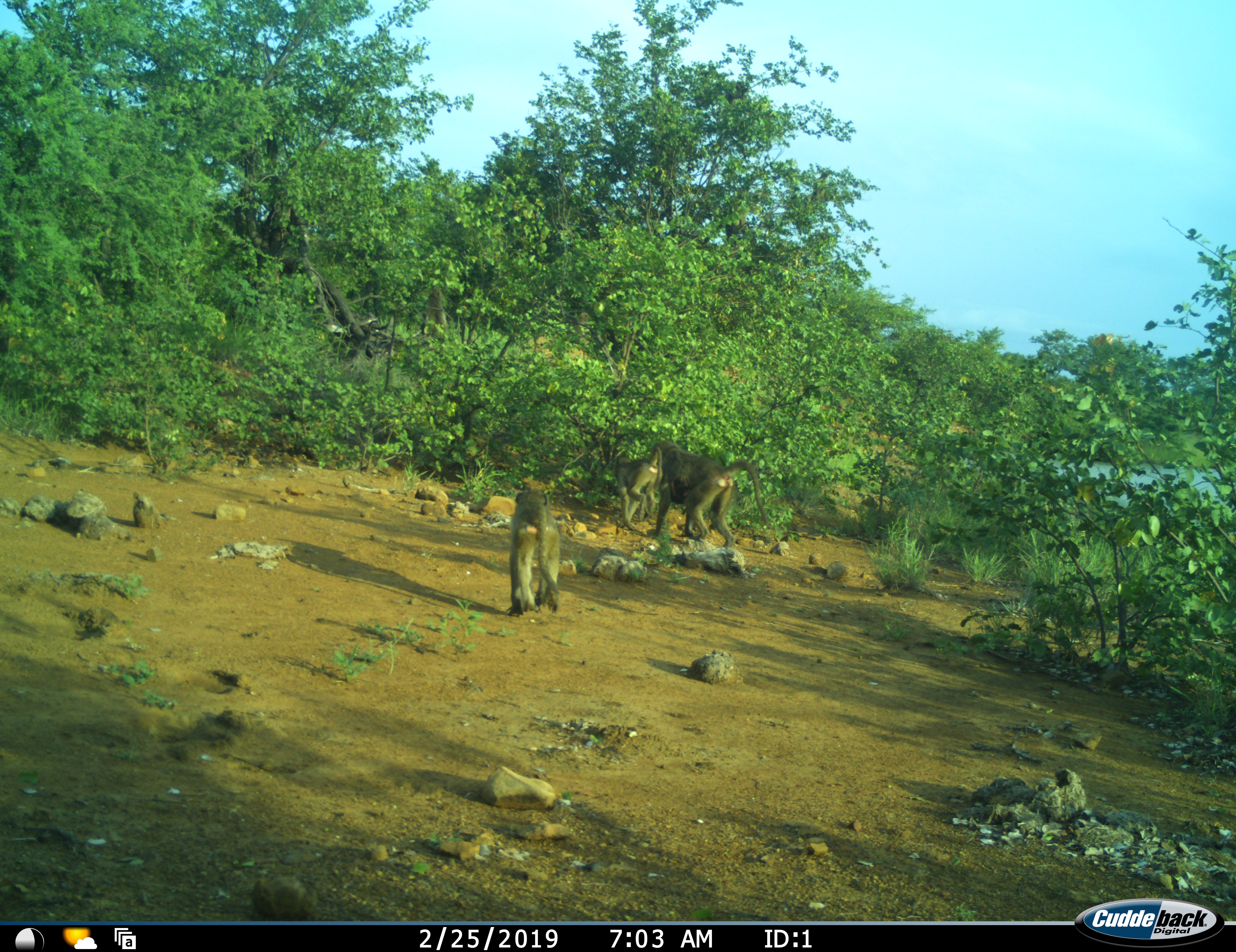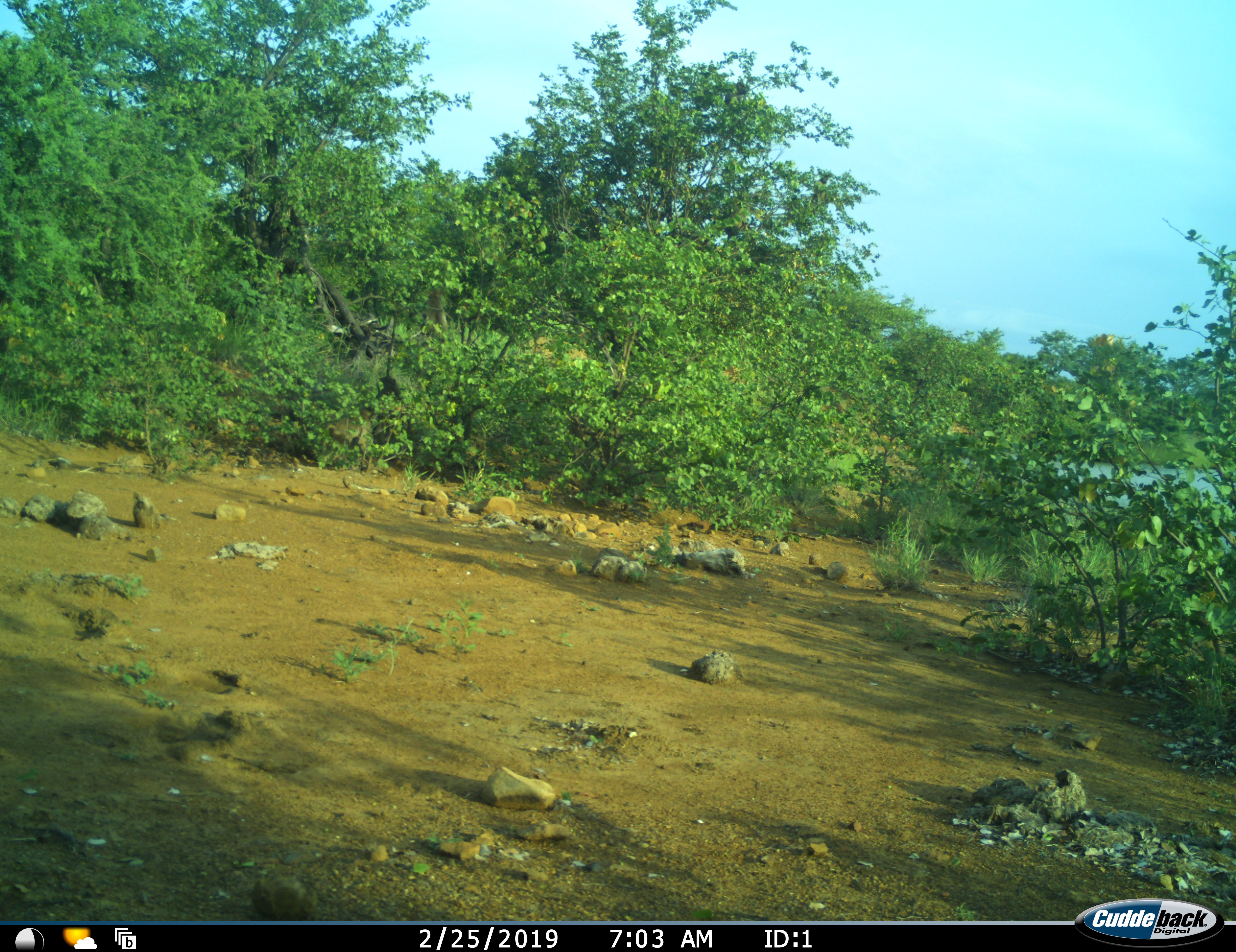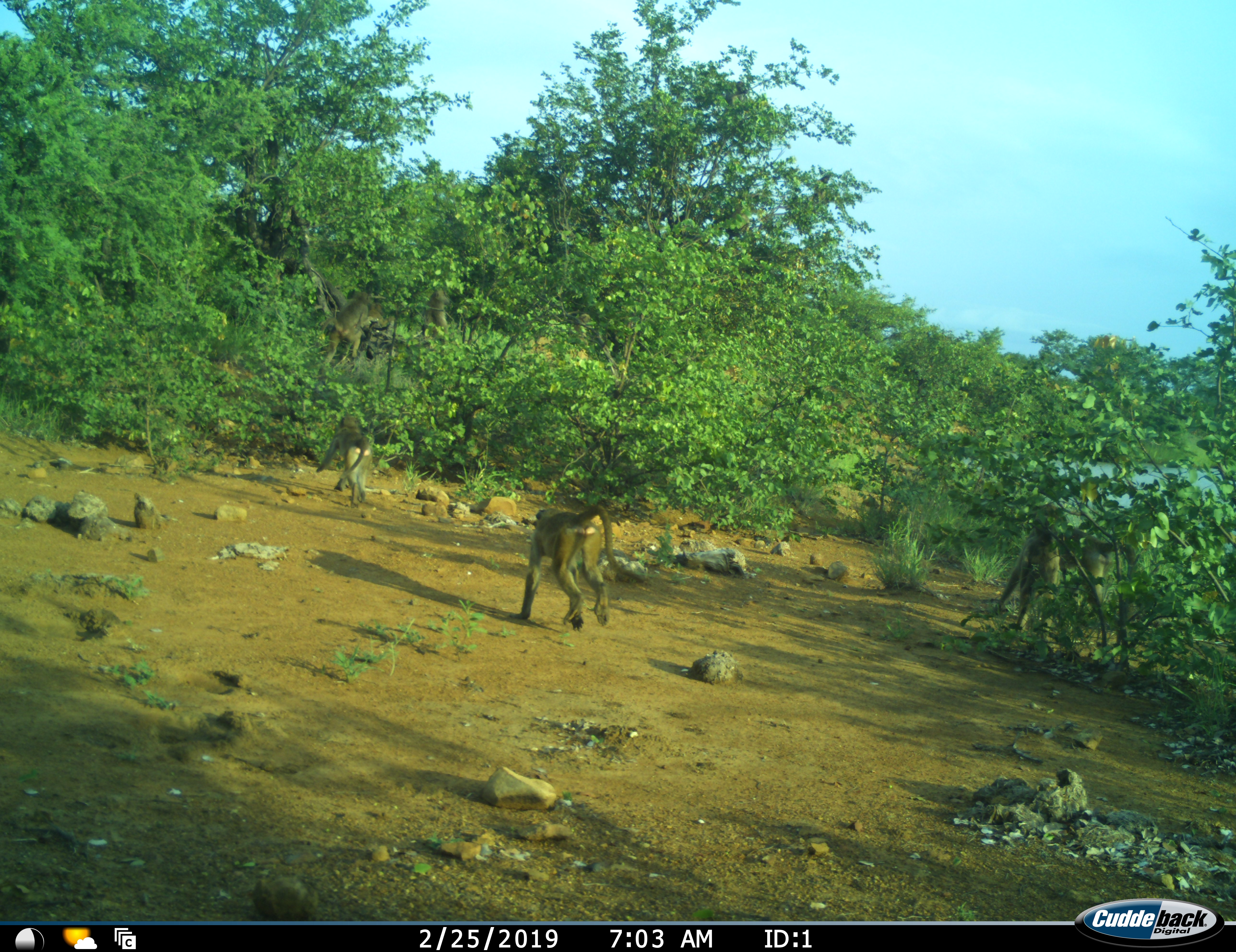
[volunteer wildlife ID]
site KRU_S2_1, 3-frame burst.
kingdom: Animalia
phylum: Chordata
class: Mammalia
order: Primates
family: Cercopithecidae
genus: Papio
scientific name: Papio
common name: baboon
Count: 6.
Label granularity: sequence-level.